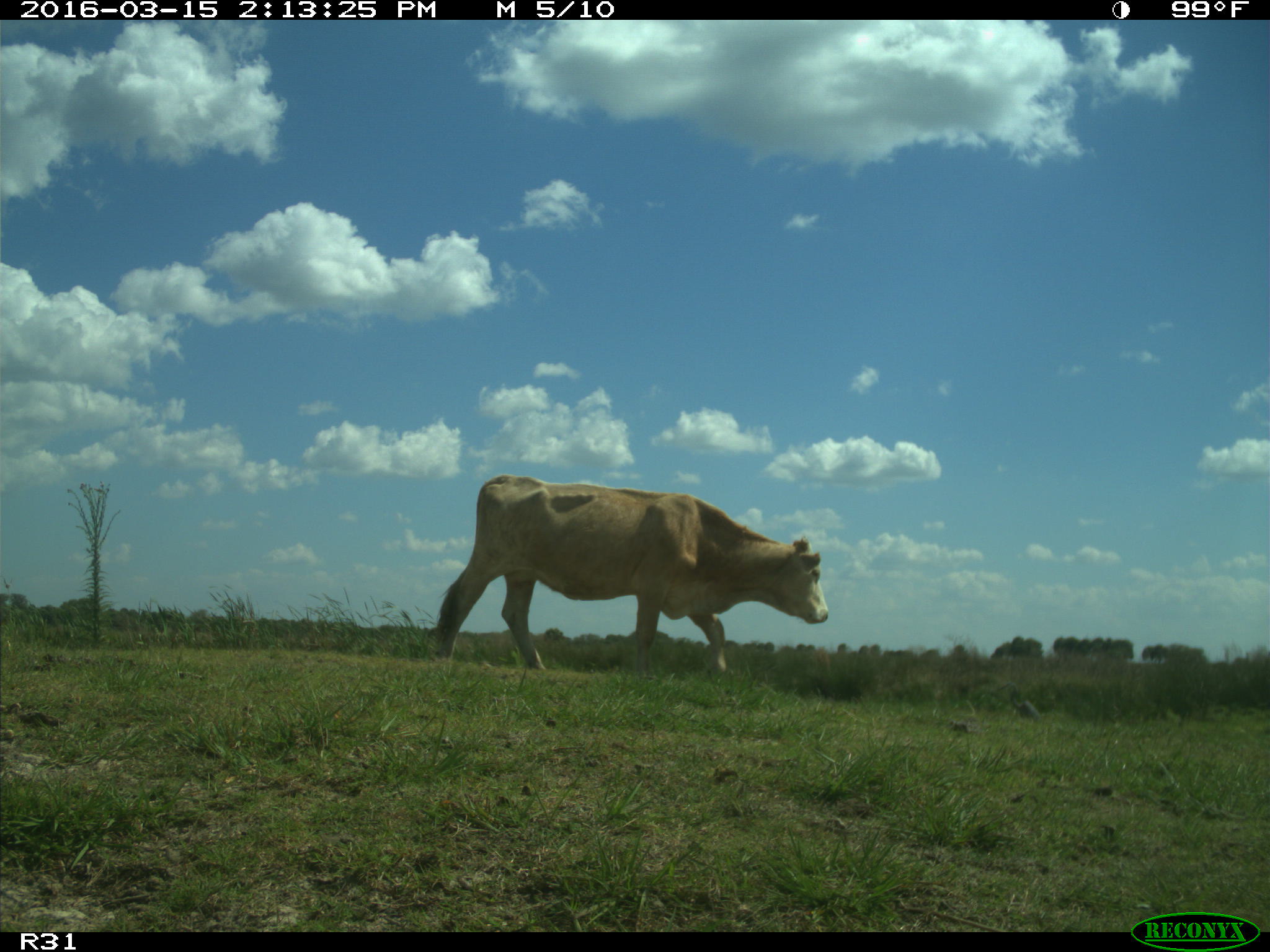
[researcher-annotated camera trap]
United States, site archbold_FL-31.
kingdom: Animalia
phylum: Chordata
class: Mammalia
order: Artiodactyla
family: Bovidae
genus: Bos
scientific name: Bos taurus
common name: domestic cow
Bos taurus (domestic cow).